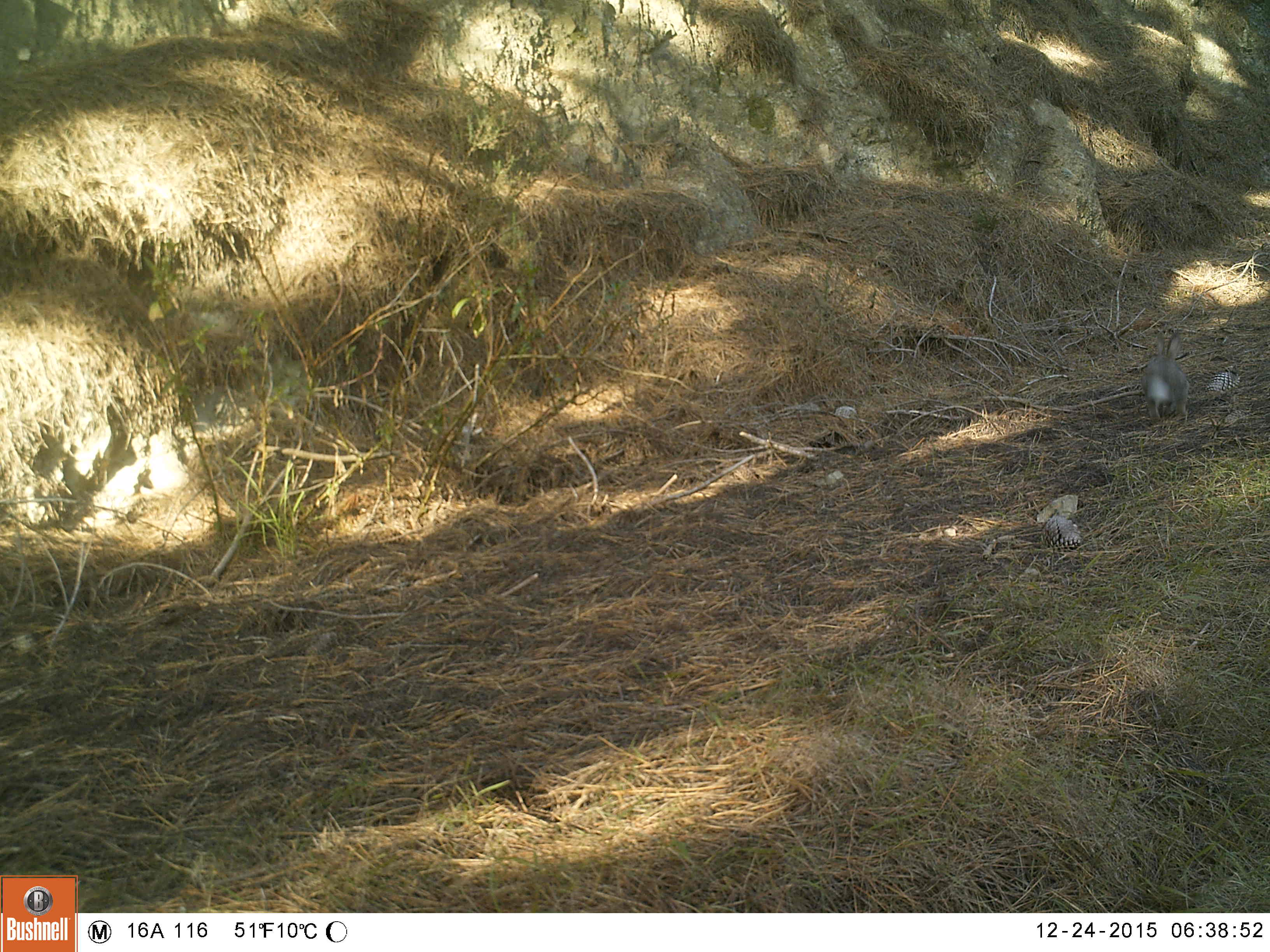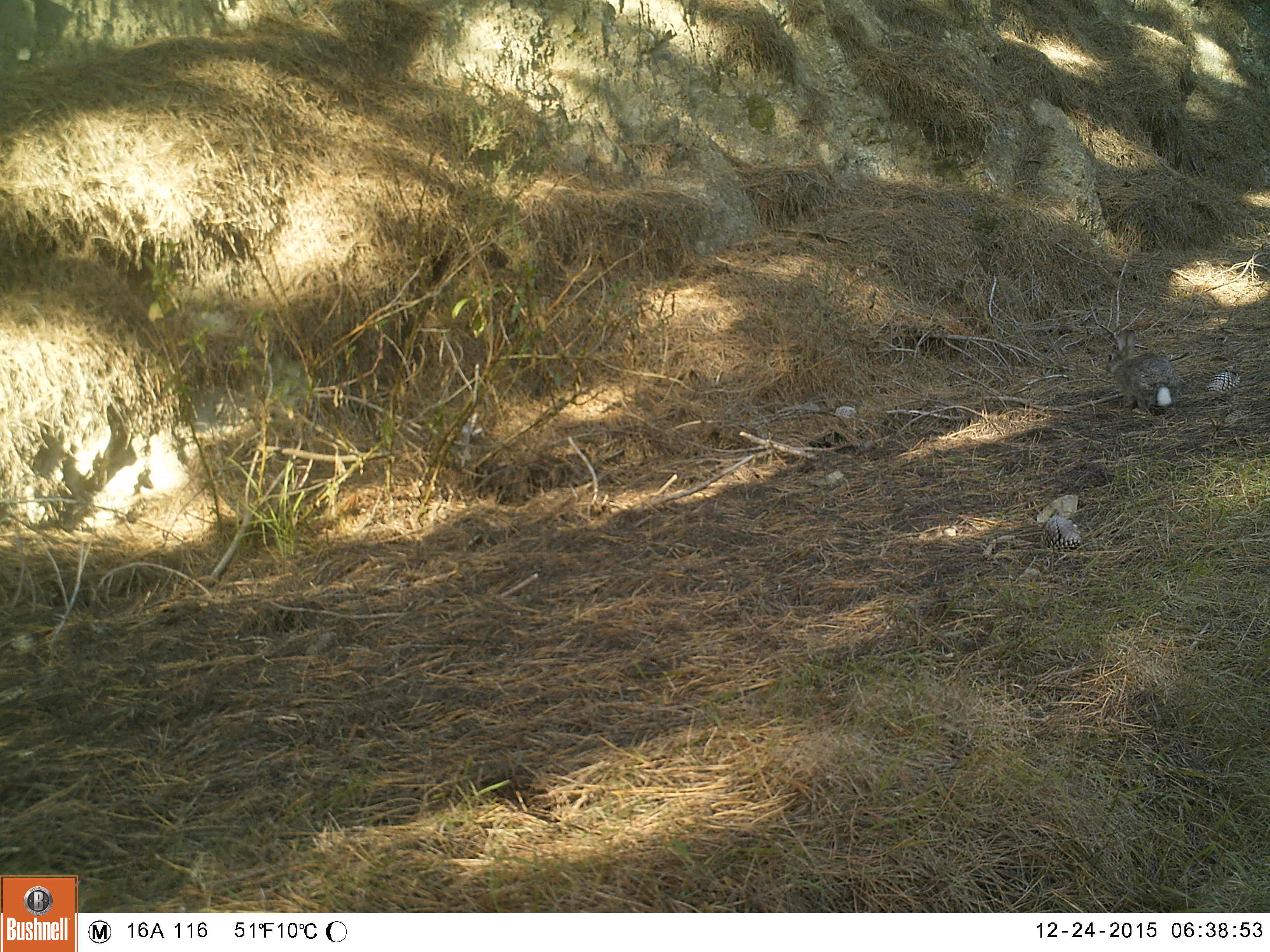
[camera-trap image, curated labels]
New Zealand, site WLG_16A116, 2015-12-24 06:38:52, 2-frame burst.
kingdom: Animalia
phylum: Chordata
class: Mammalia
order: Lagomorpha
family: Leporidae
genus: Oryctolagus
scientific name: Oryctolagus cuniculus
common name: european rabbit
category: rabbit